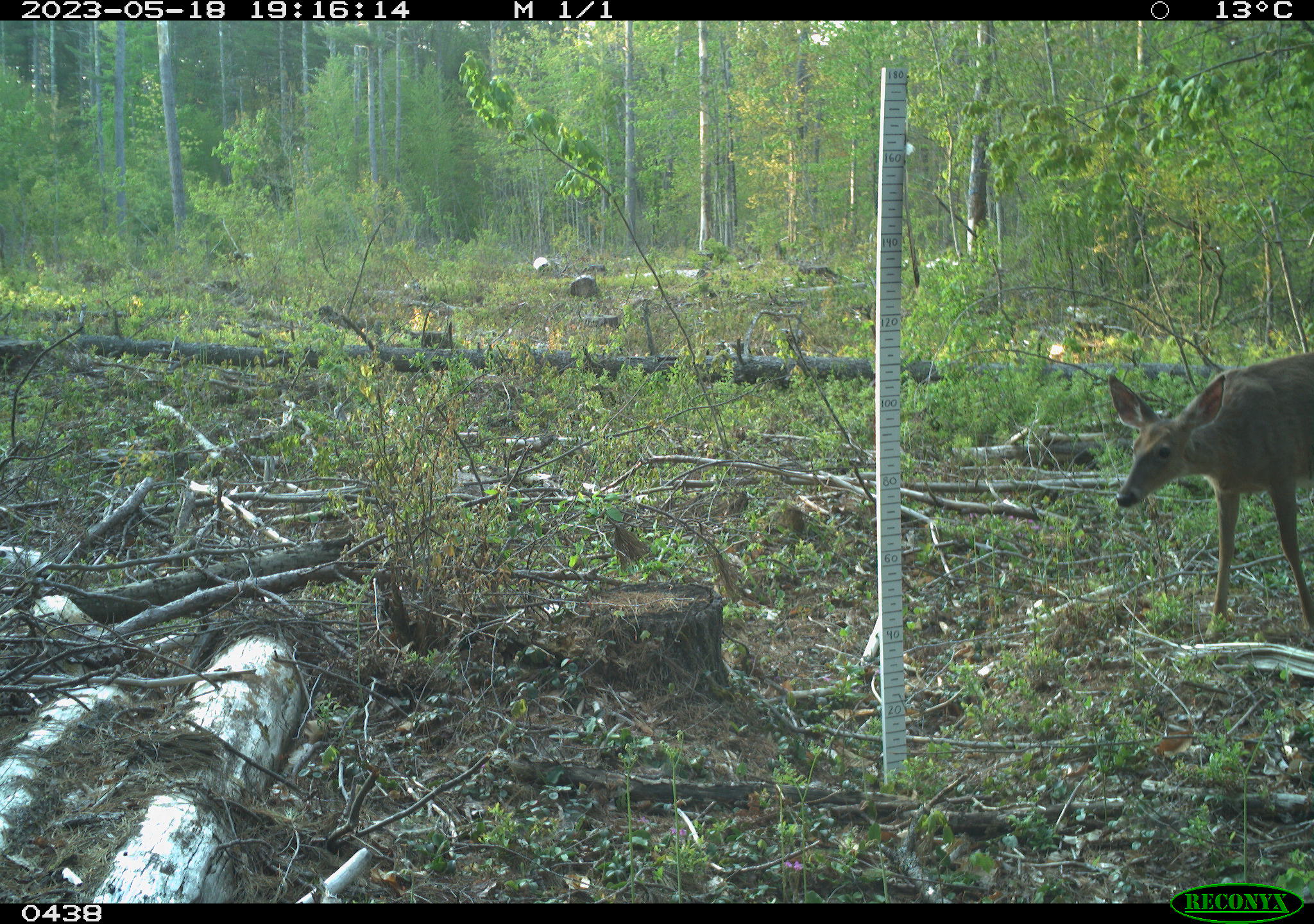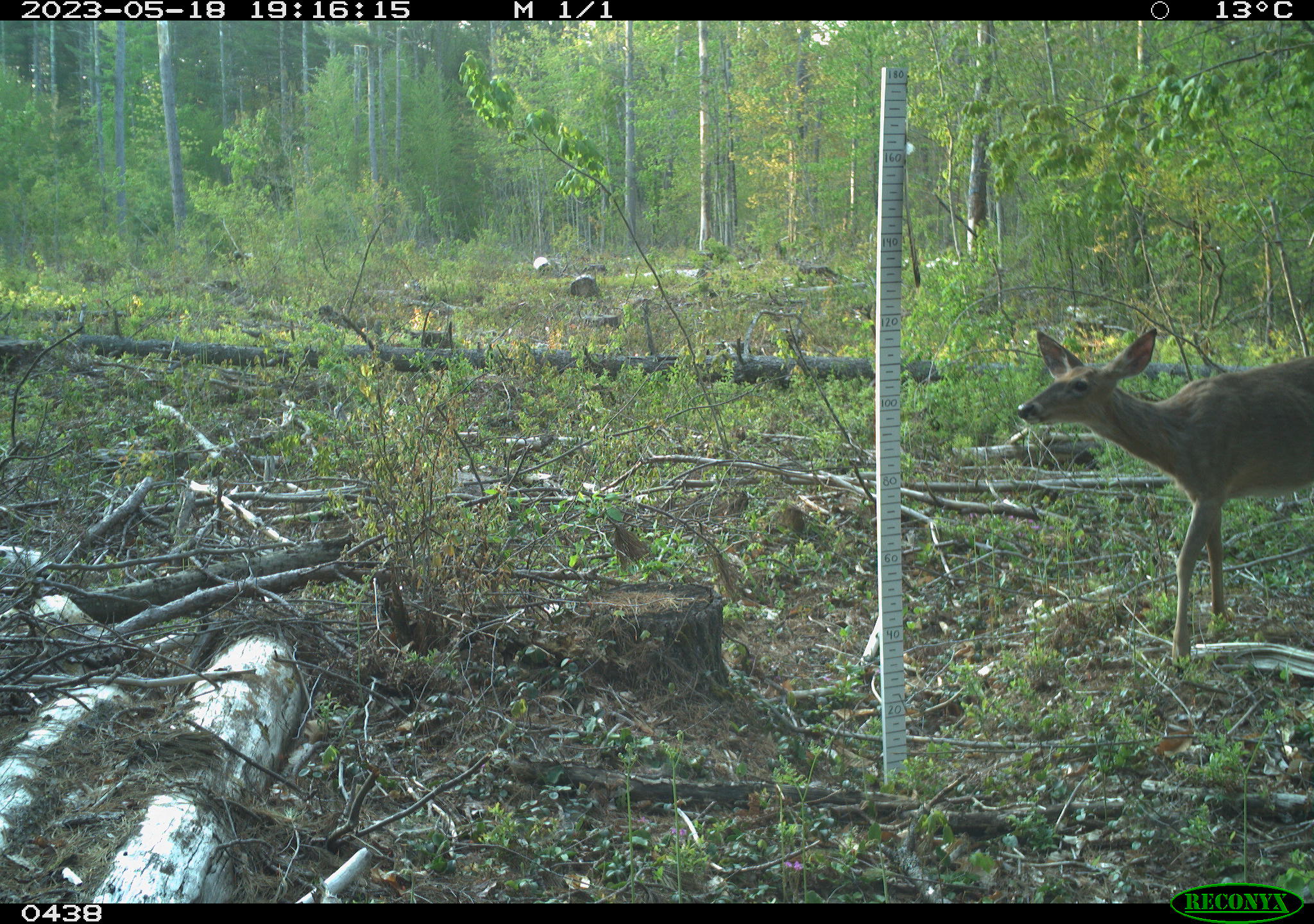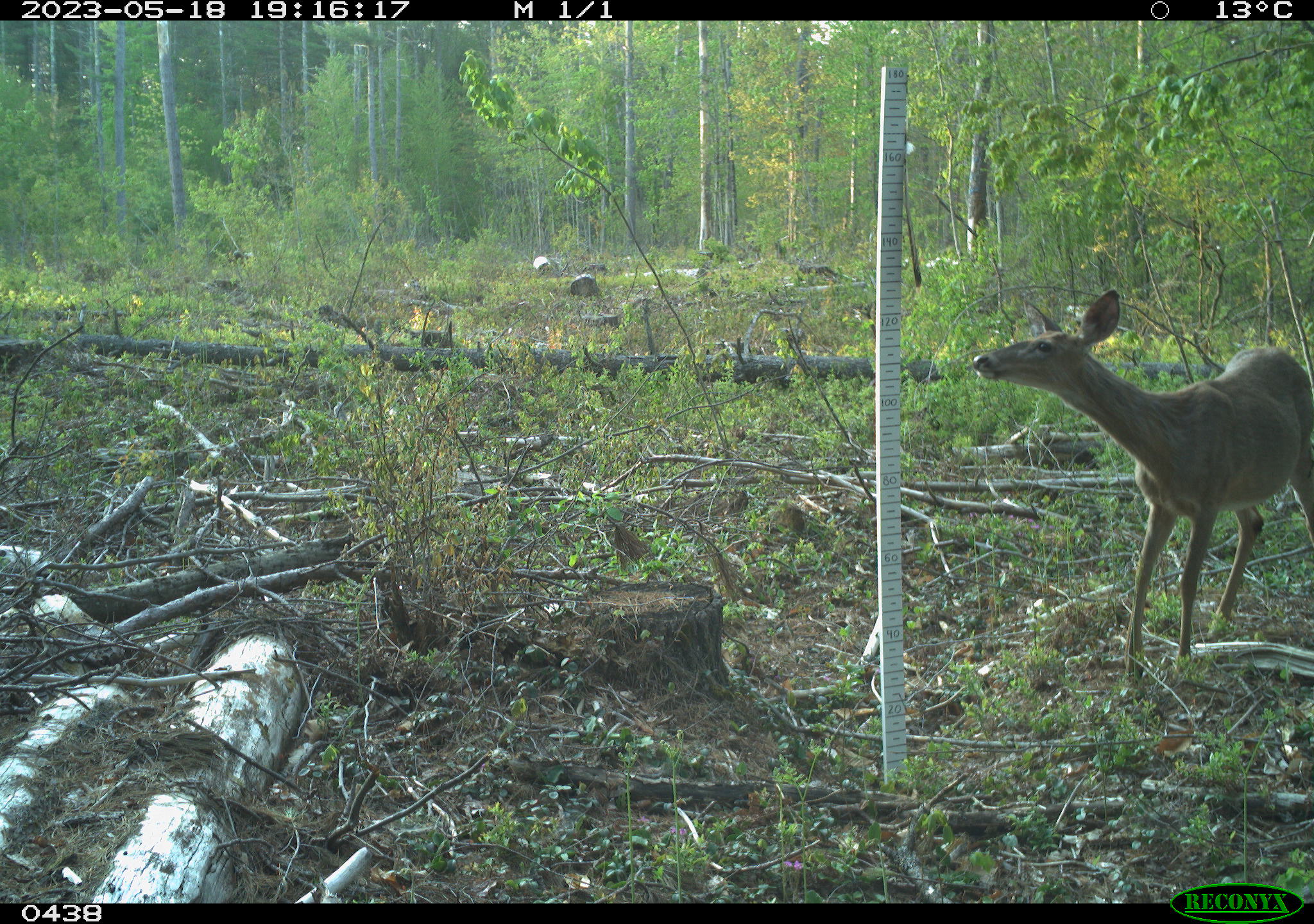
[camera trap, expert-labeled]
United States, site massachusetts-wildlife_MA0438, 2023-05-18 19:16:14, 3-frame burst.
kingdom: Animalia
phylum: Chordata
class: Mammalia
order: Artiodactyla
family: Cervidae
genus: Odocoileus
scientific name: Odocoileus virginianus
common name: white-tailed deer